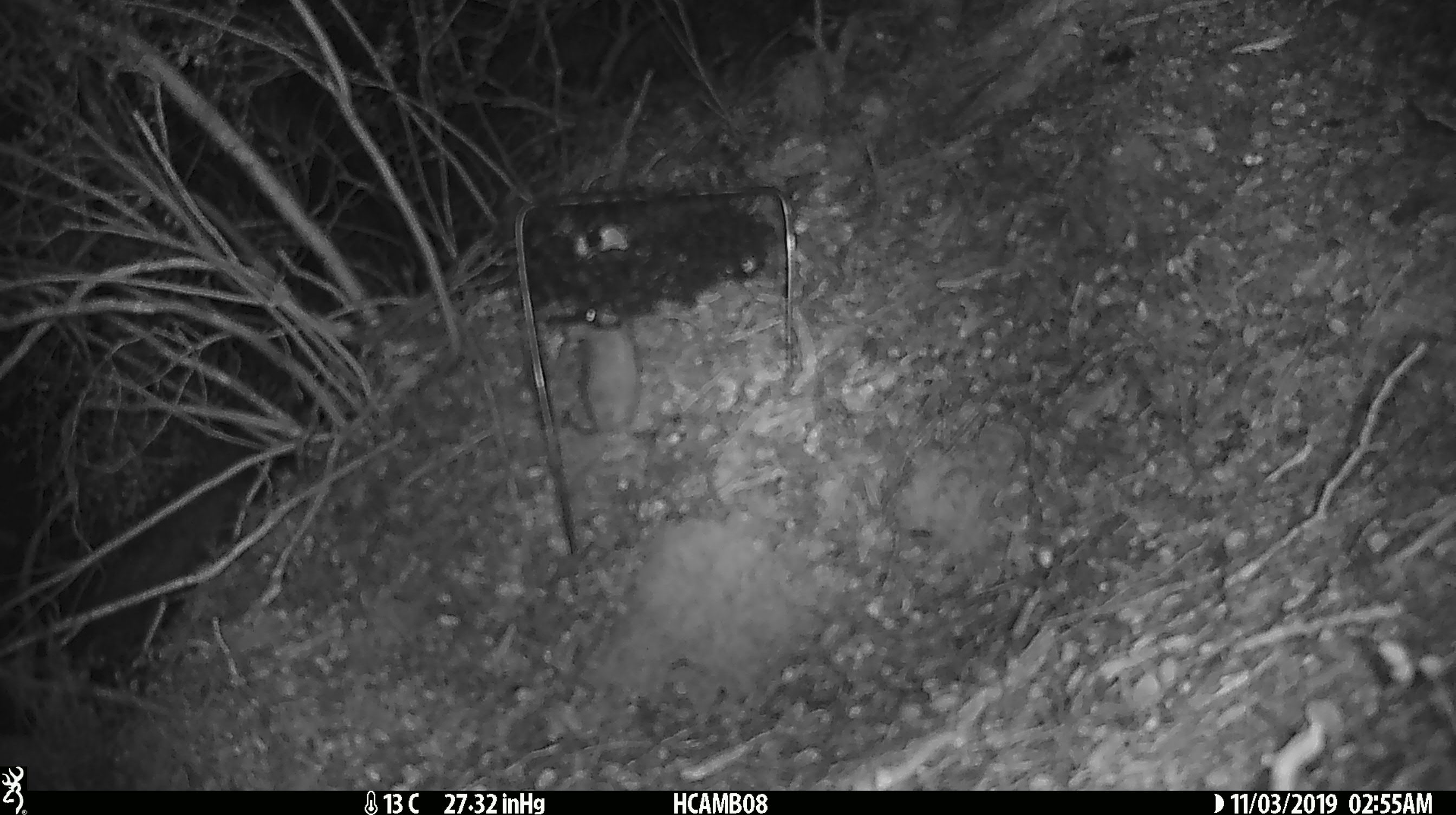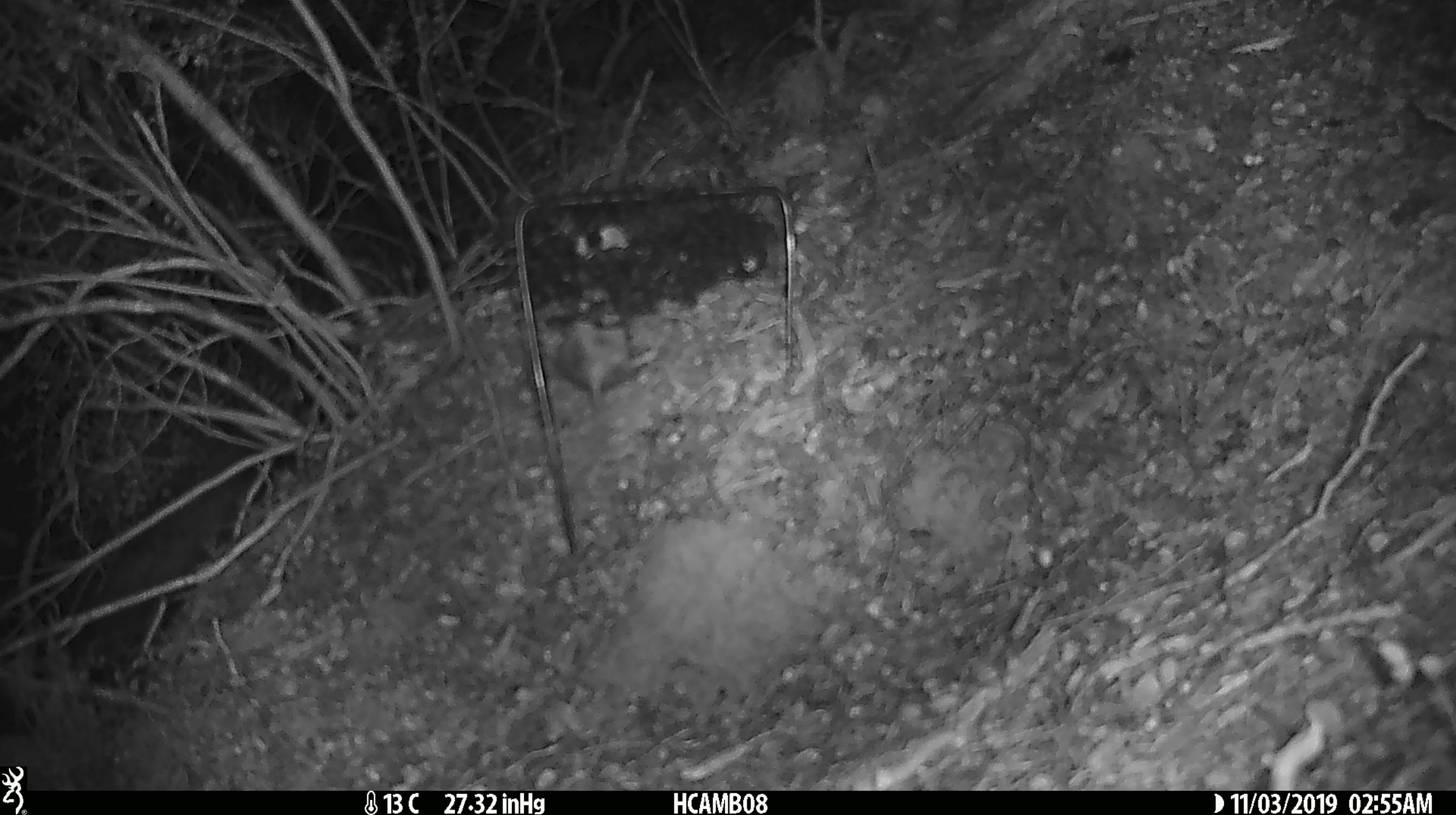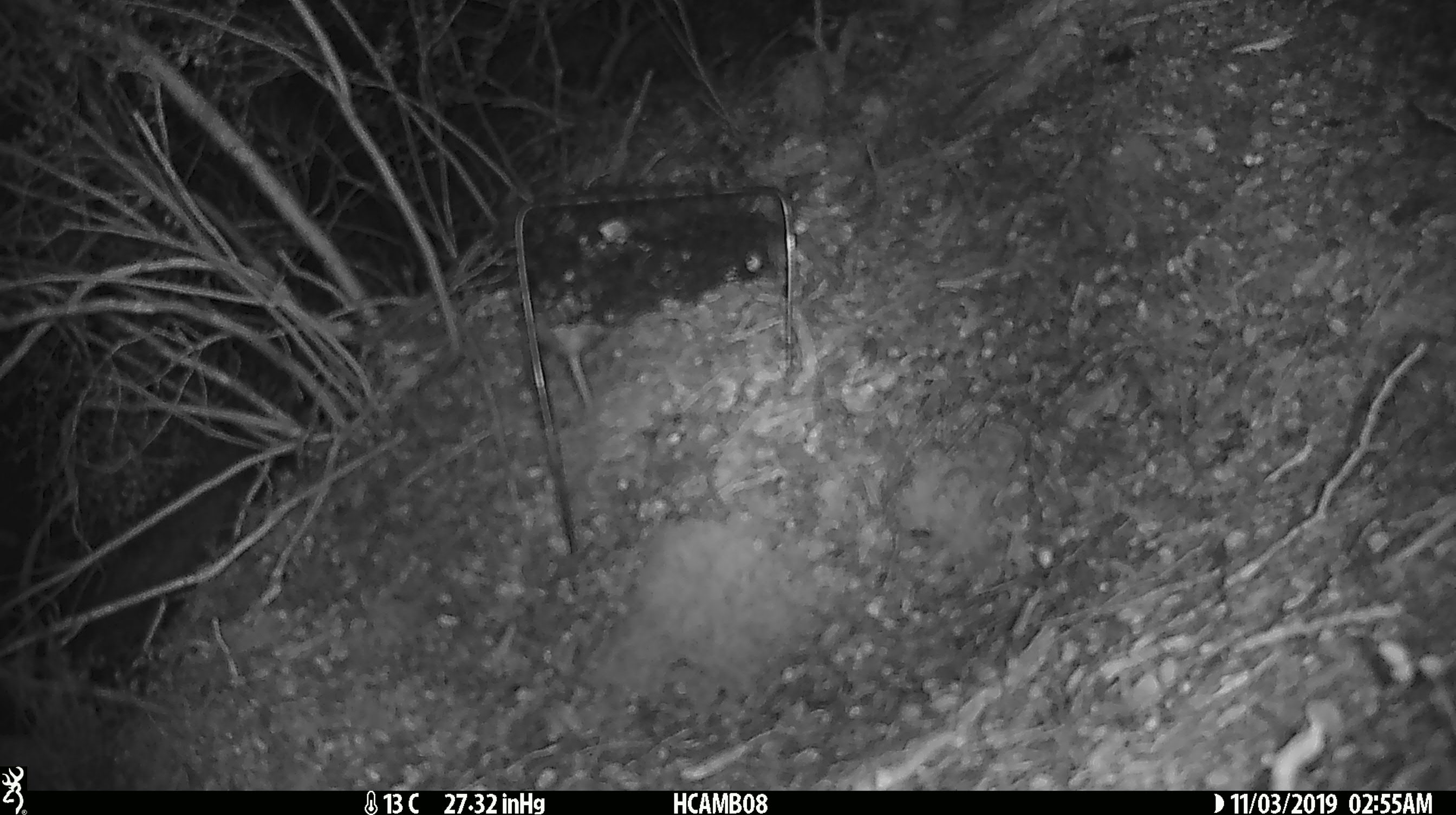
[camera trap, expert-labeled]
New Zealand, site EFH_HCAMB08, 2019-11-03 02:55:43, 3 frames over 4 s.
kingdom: Animalia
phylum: Chordata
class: Mammalia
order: Rodentia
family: Muridae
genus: Mus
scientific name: Mus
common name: mouse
Mouse (Mus).